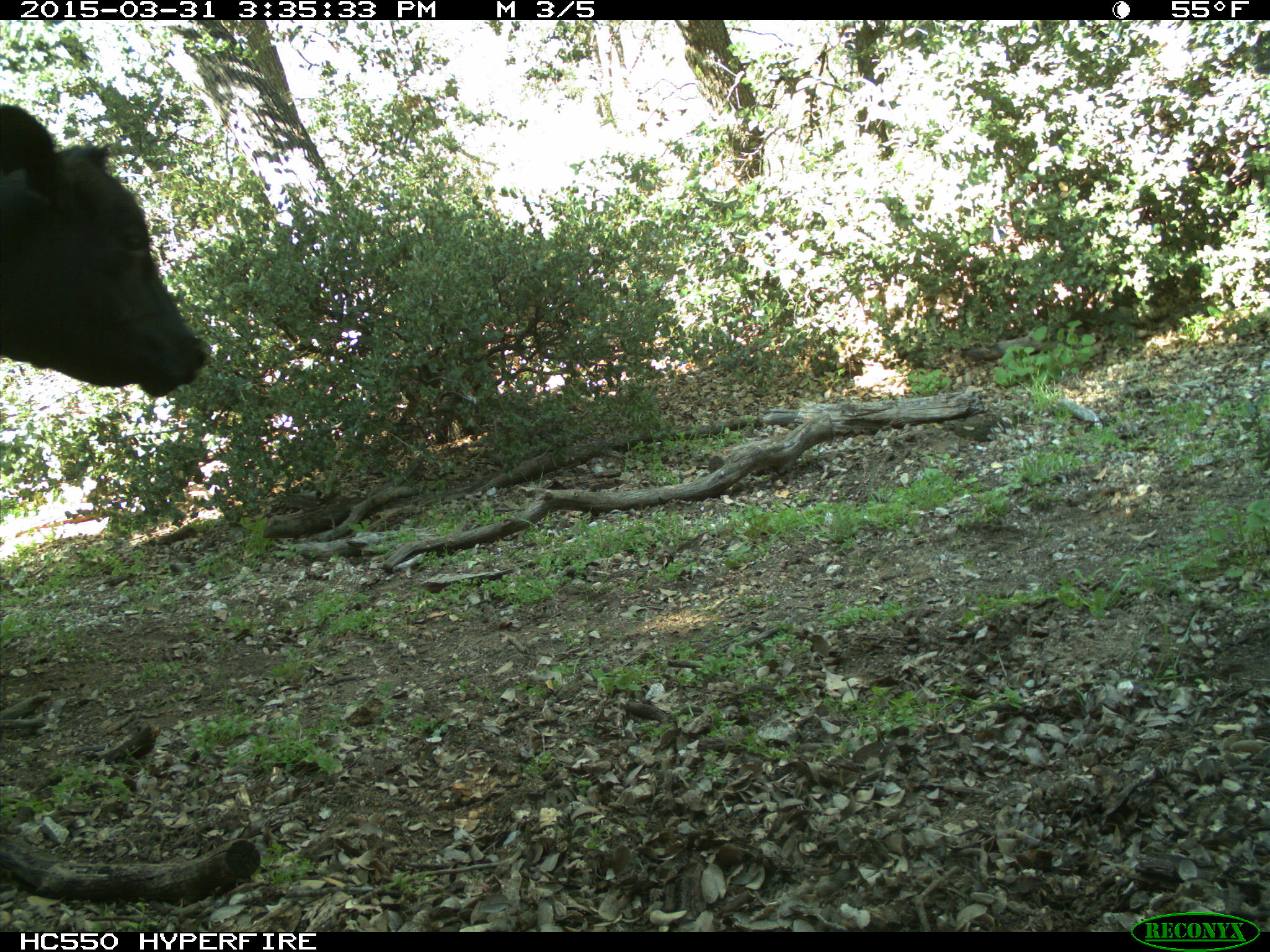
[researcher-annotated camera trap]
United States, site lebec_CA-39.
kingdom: Animalia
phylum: Chordata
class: Mammalia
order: Artiodactyla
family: Bovidae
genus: Bos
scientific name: Bos taurus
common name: domestic cow